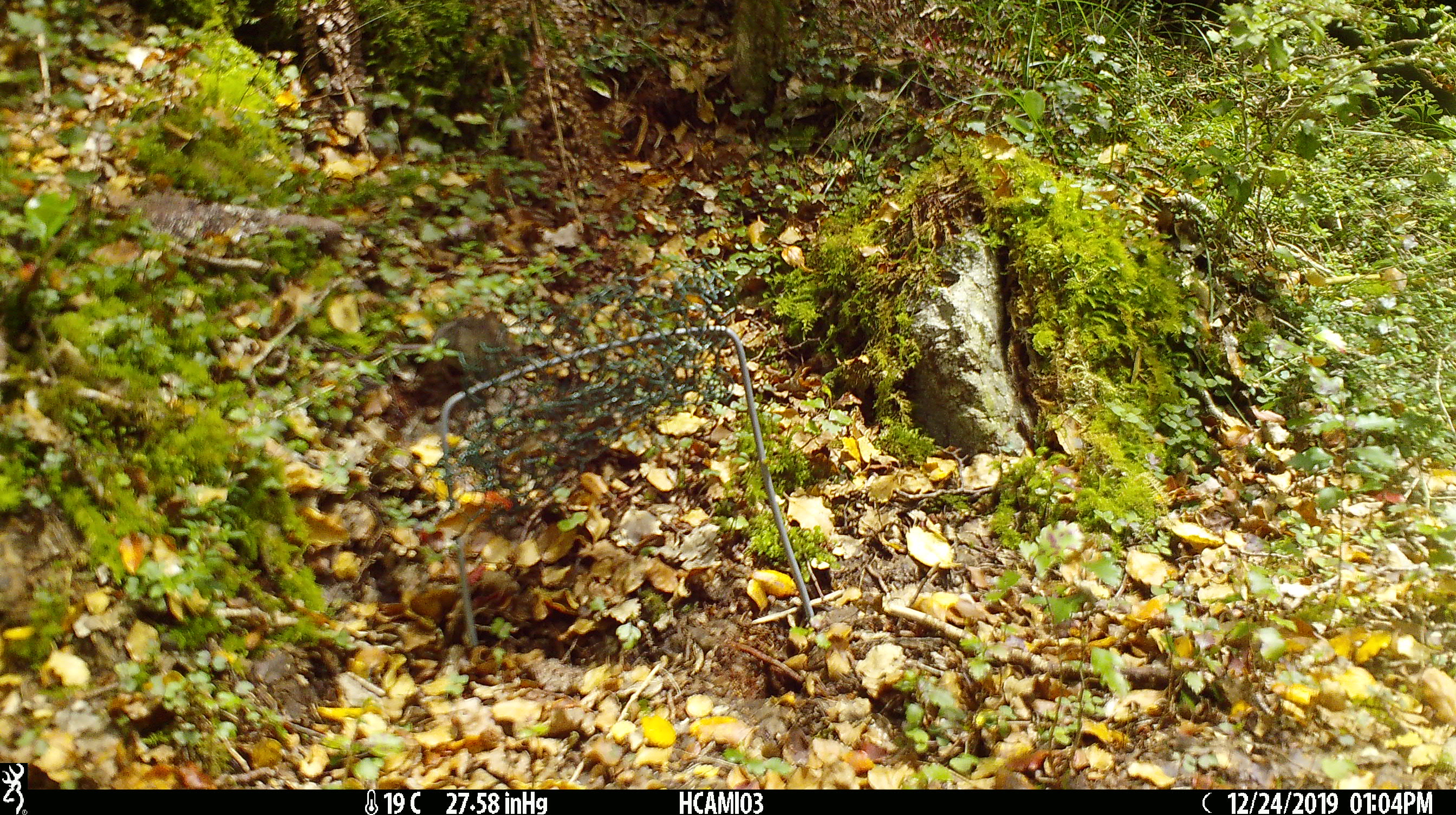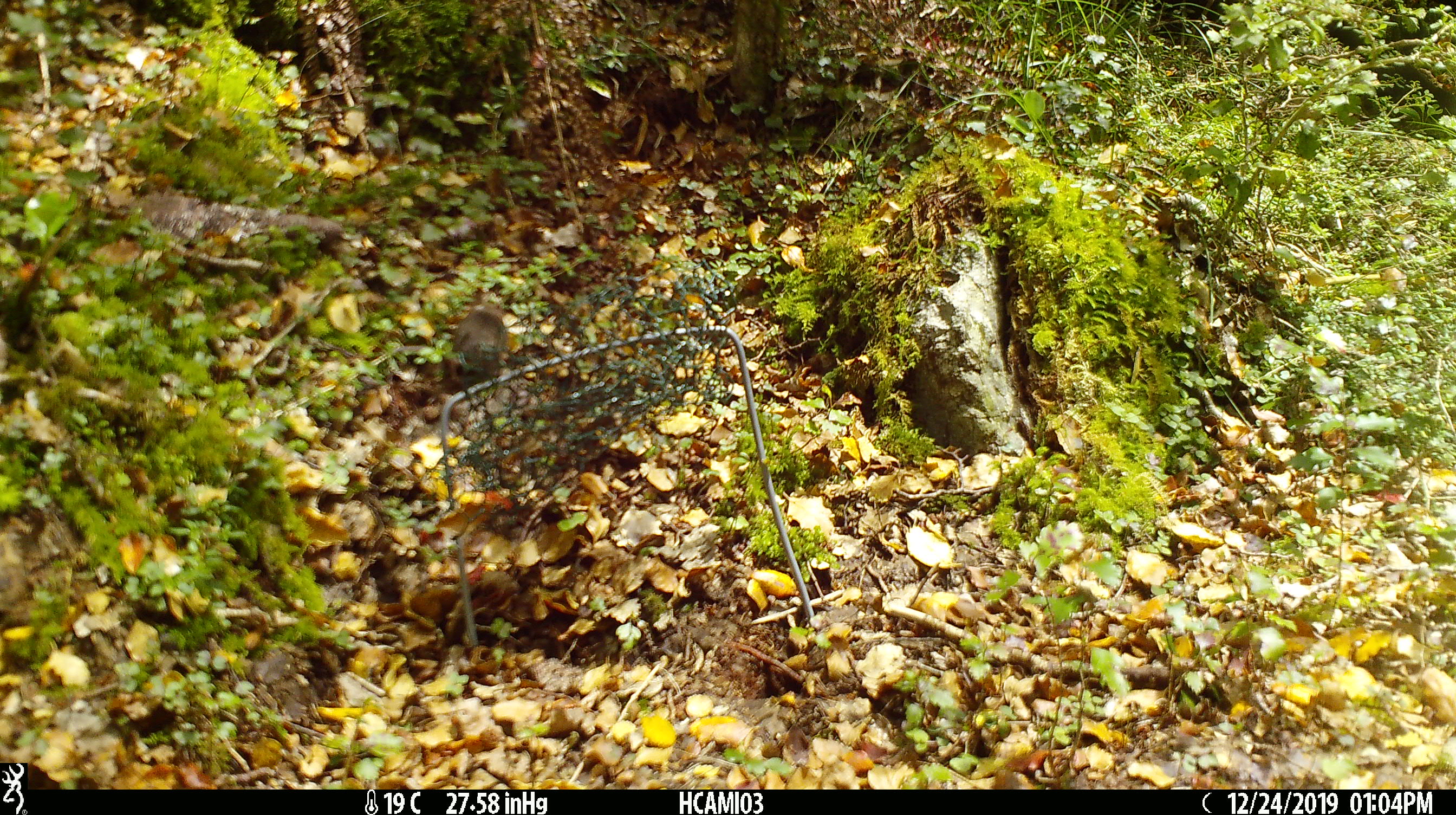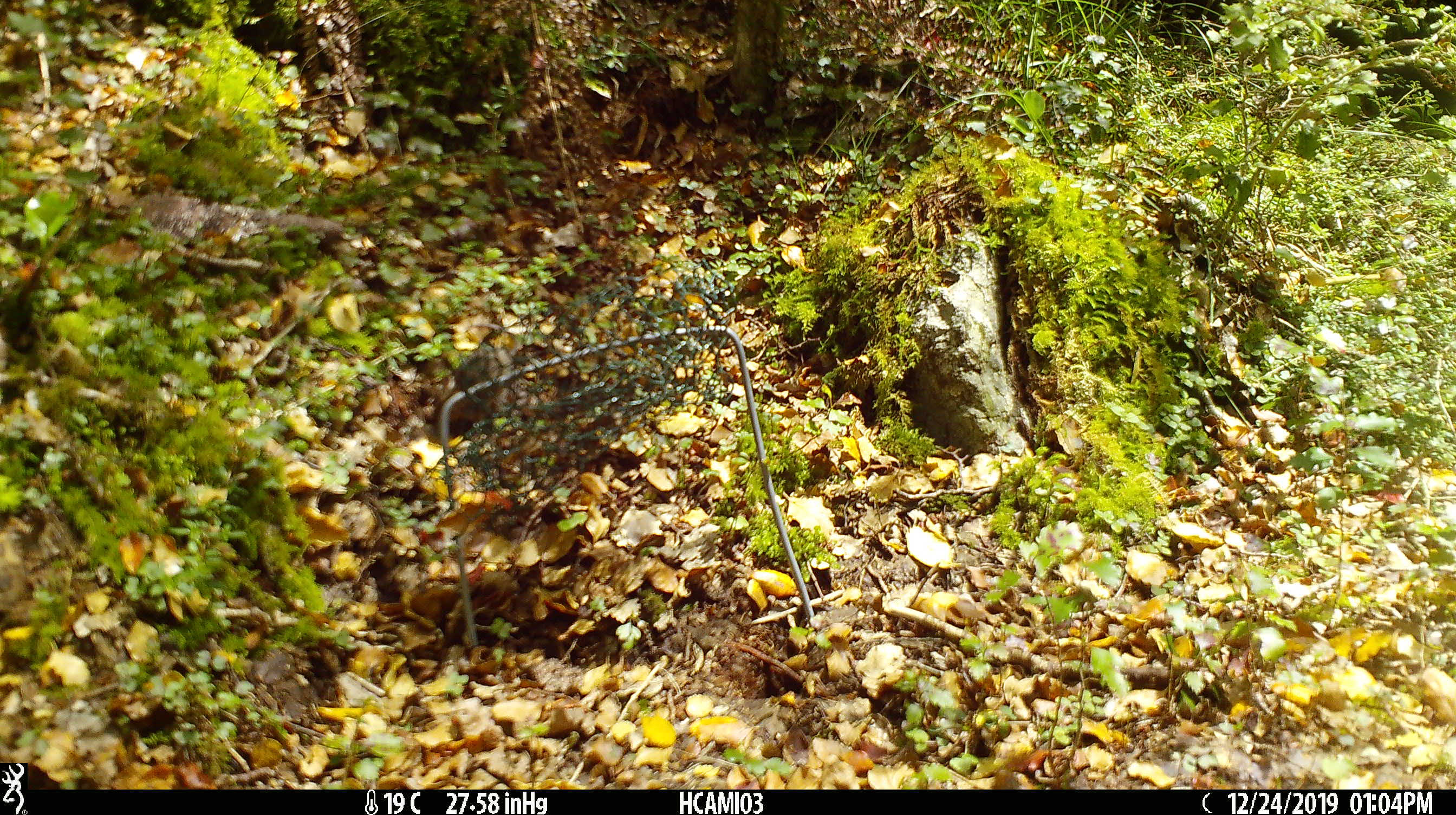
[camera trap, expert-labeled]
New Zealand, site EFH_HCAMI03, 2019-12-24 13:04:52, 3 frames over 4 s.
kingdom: Animalia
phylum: Chordata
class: Mammalia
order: Rodentia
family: Muridae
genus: Mus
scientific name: Mus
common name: mouse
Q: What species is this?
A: Mouse (Mus).